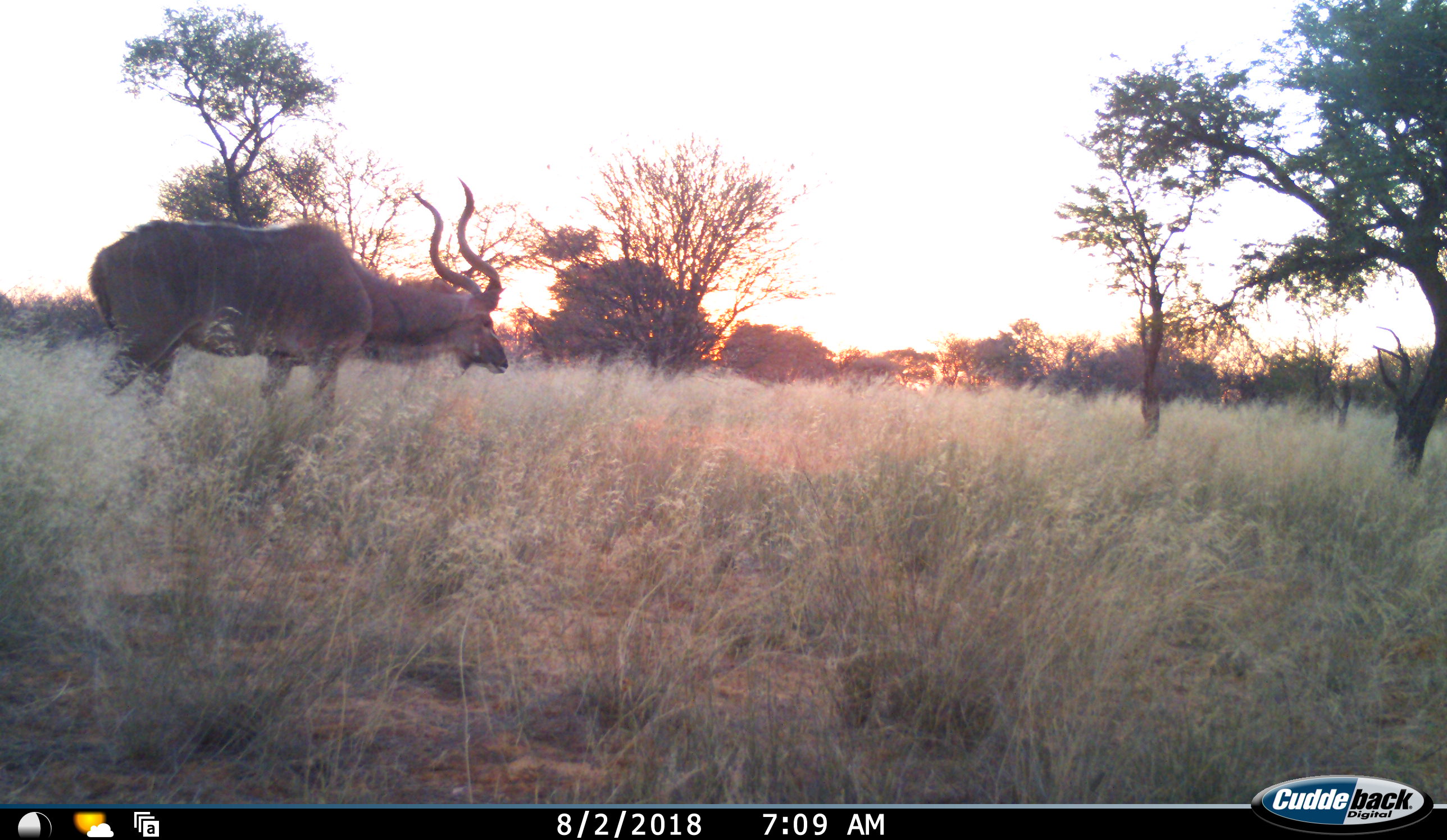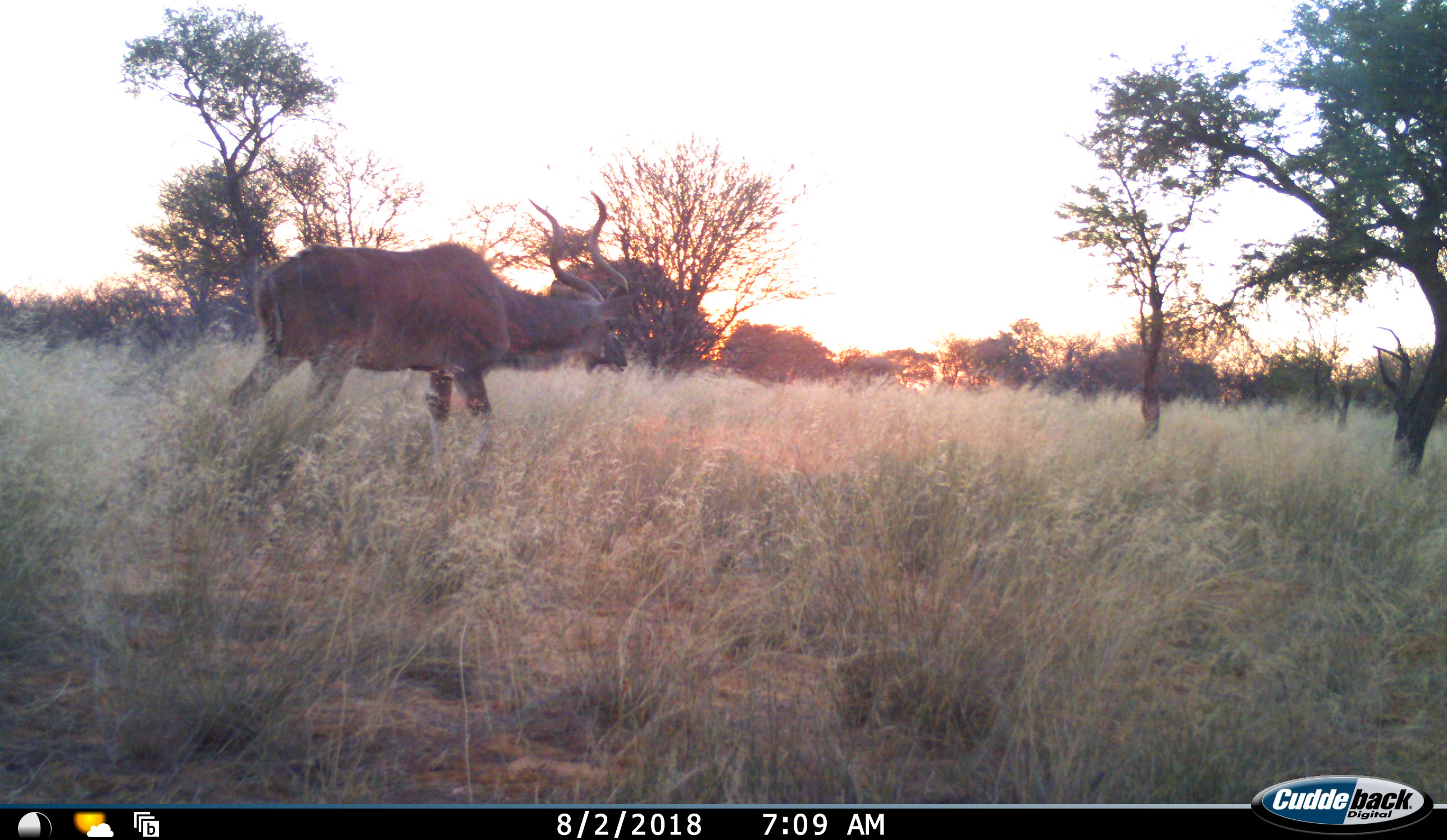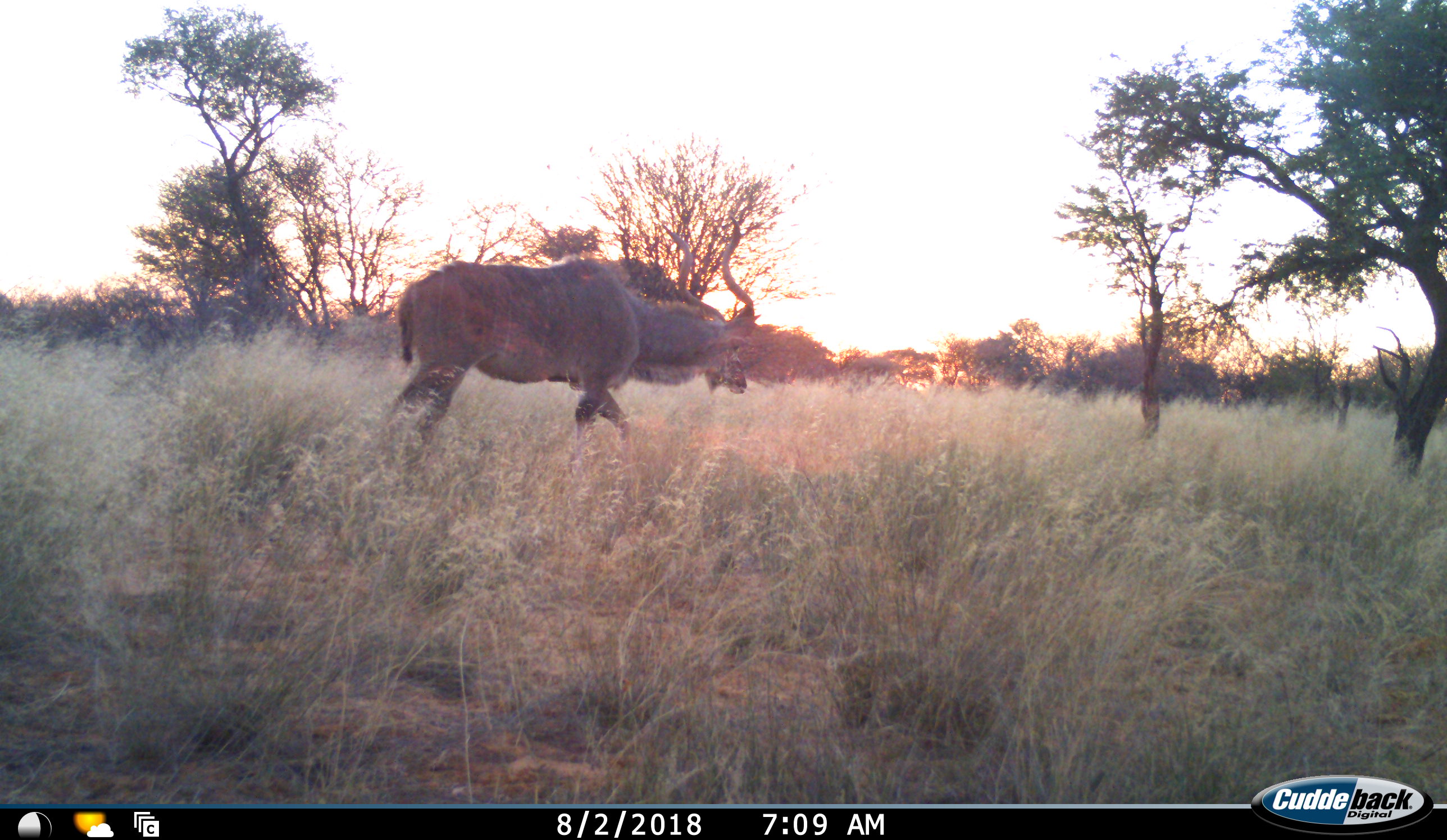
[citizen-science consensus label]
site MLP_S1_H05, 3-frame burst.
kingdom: Animalia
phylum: Chordata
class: Mammalia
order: Artiodactyla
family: Bovidae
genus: Tragelaphus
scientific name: Tragelaphus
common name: kudu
Kudu (Tragelaphus), count 1. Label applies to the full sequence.